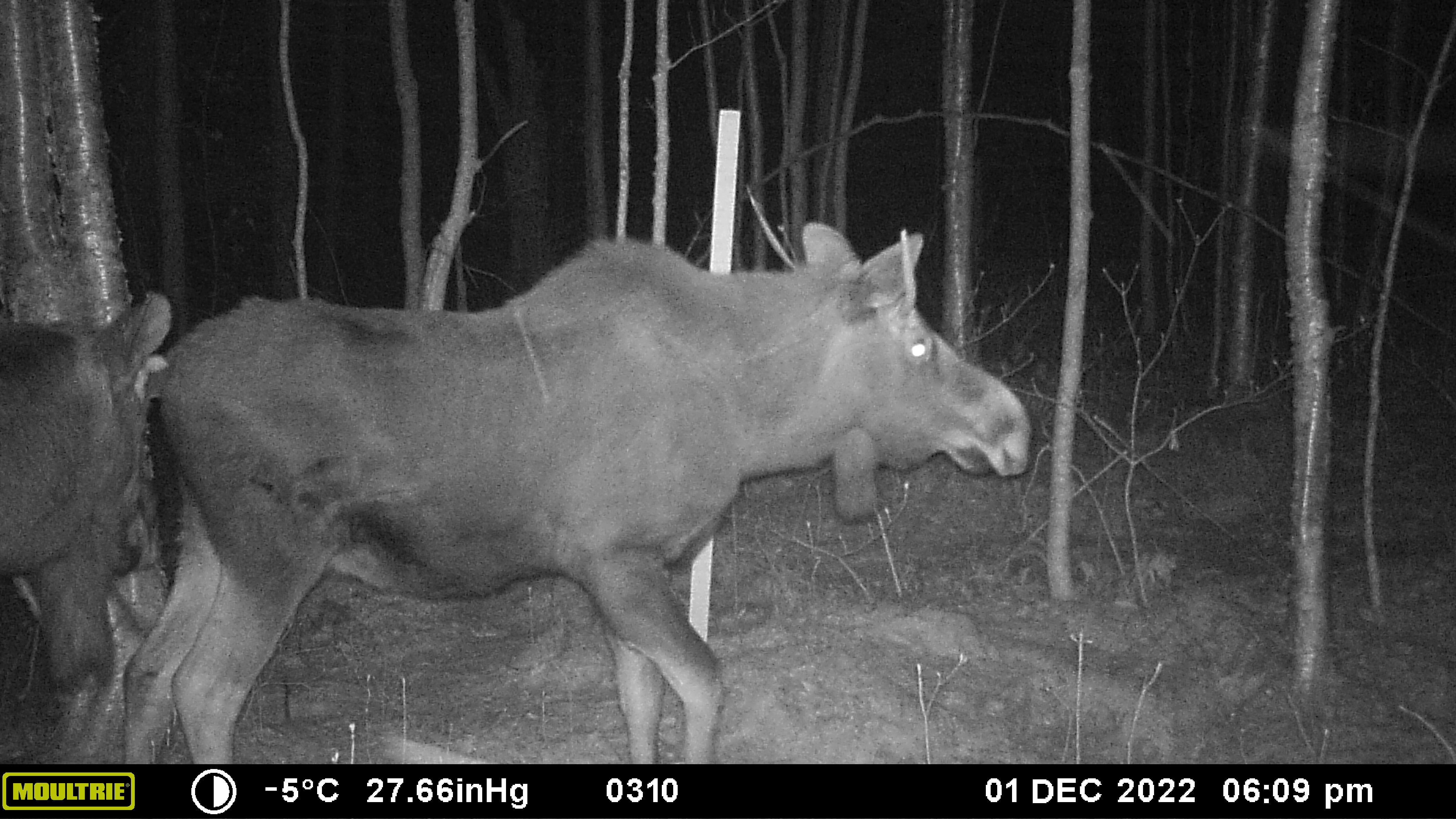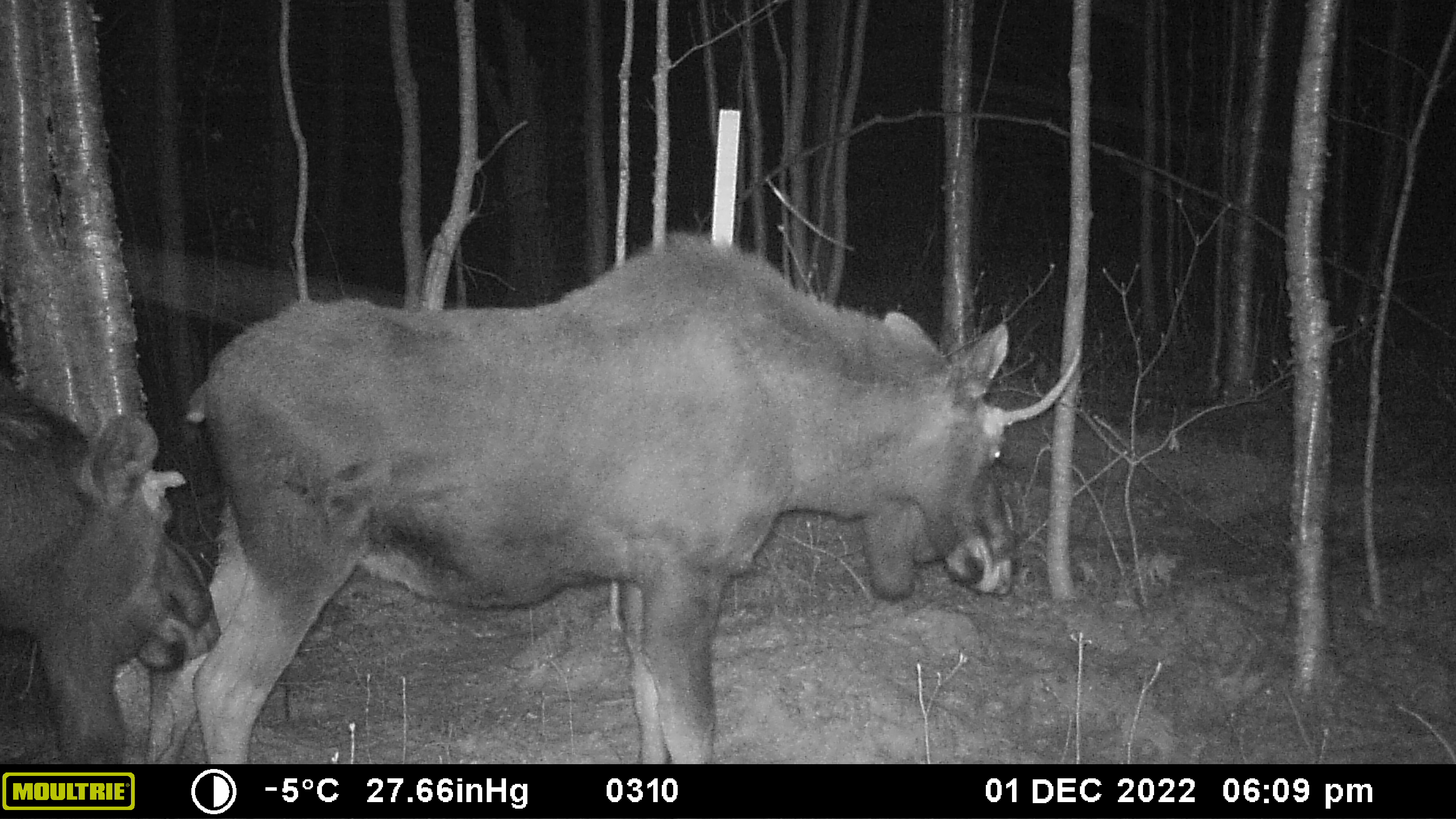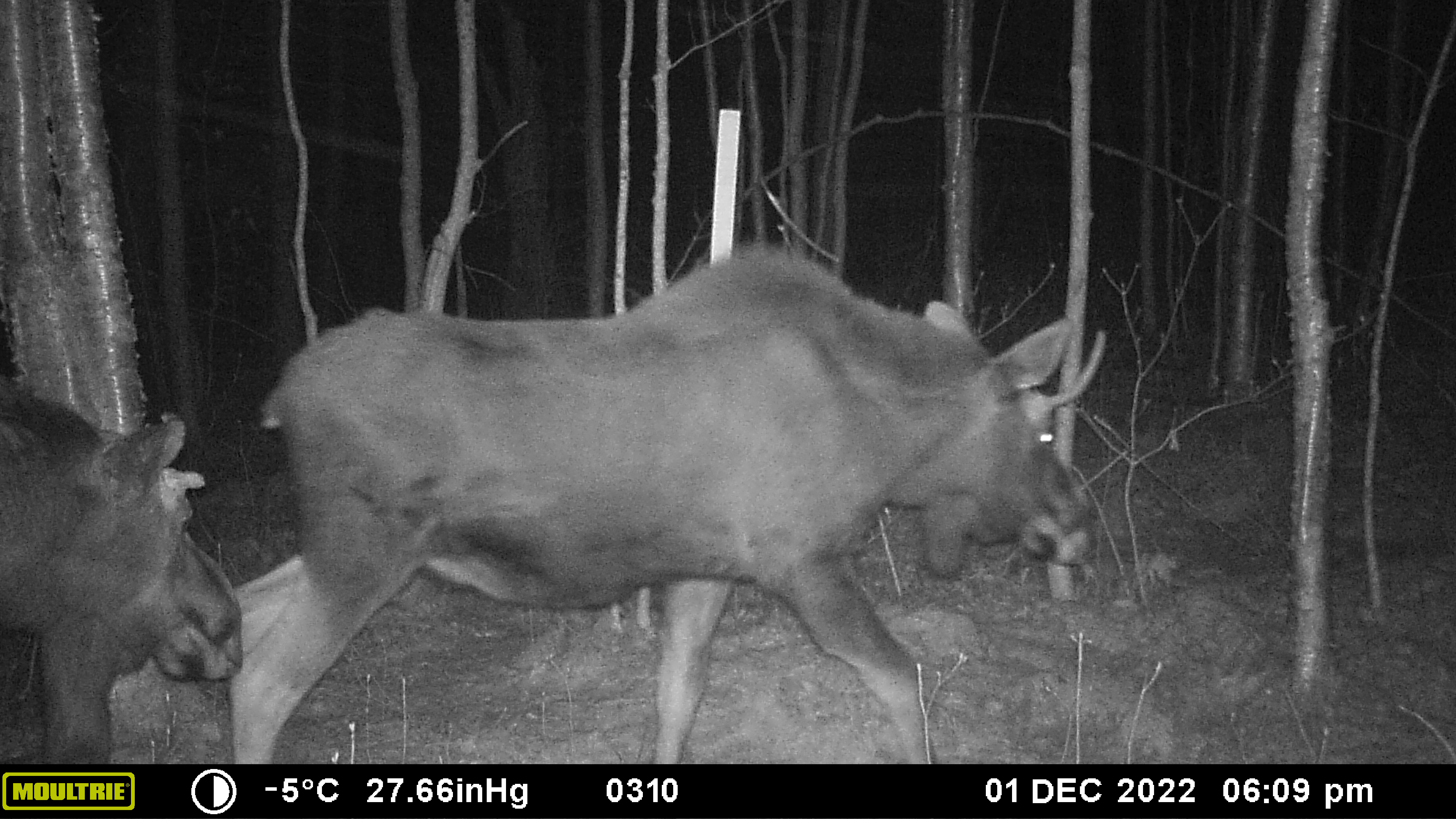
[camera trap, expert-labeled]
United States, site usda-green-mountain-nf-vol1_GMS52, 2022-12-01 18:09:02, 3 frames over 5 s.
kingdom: Animalia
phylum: Chordata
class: Mammalia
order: Artiodactyla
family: Cervidae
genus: Alces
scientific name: Alces alces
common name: moose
Moose (Alces alces).